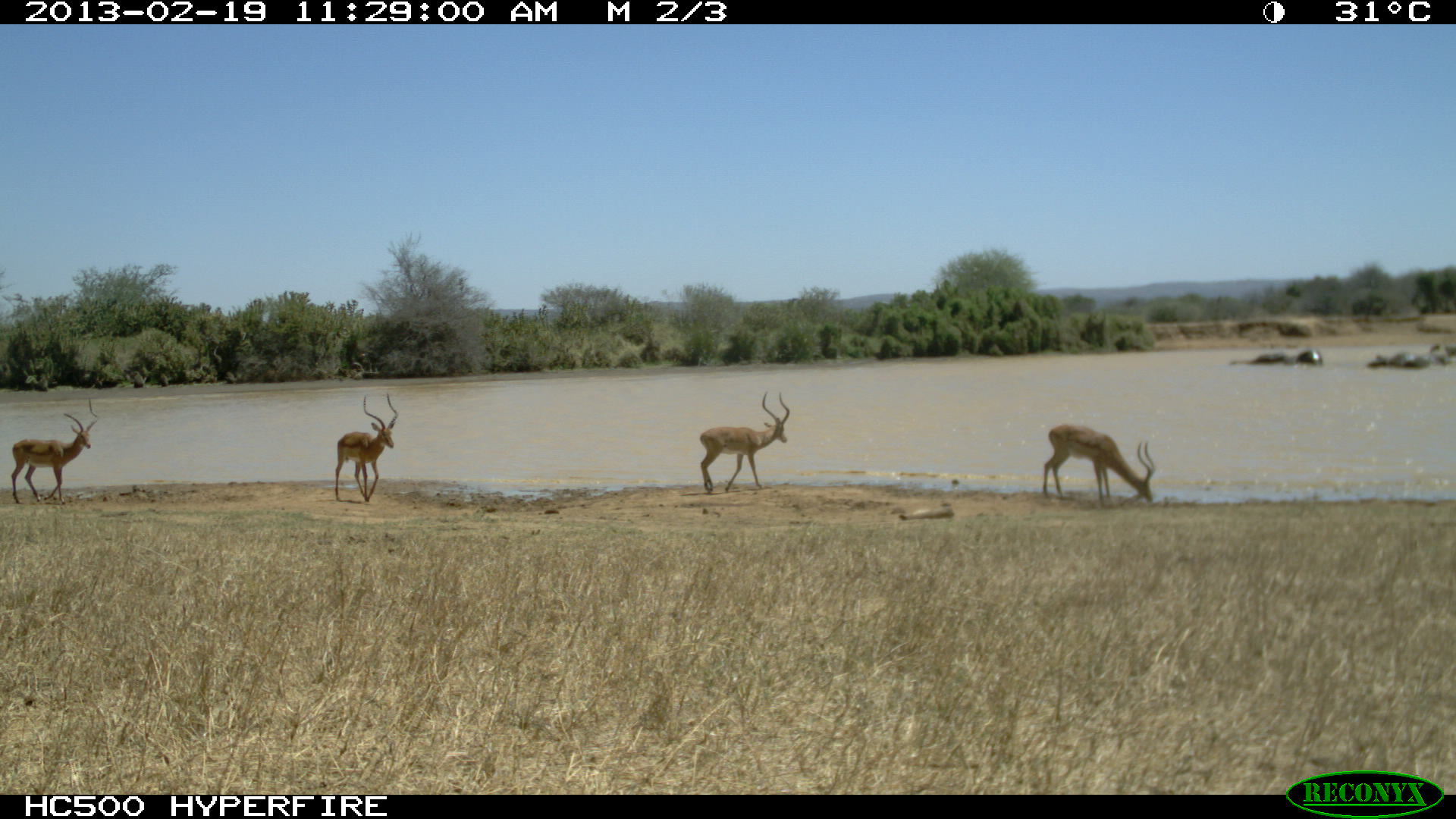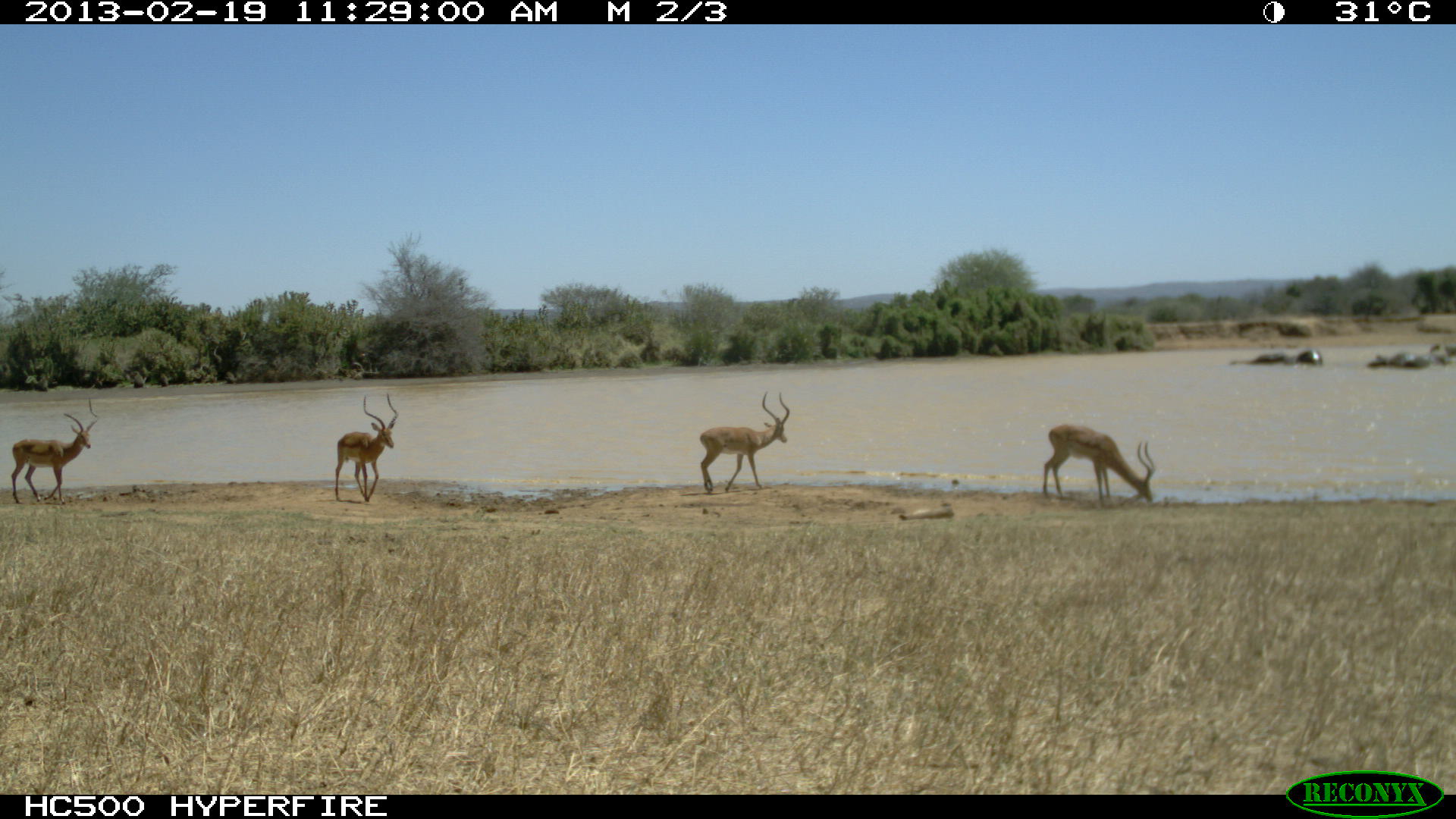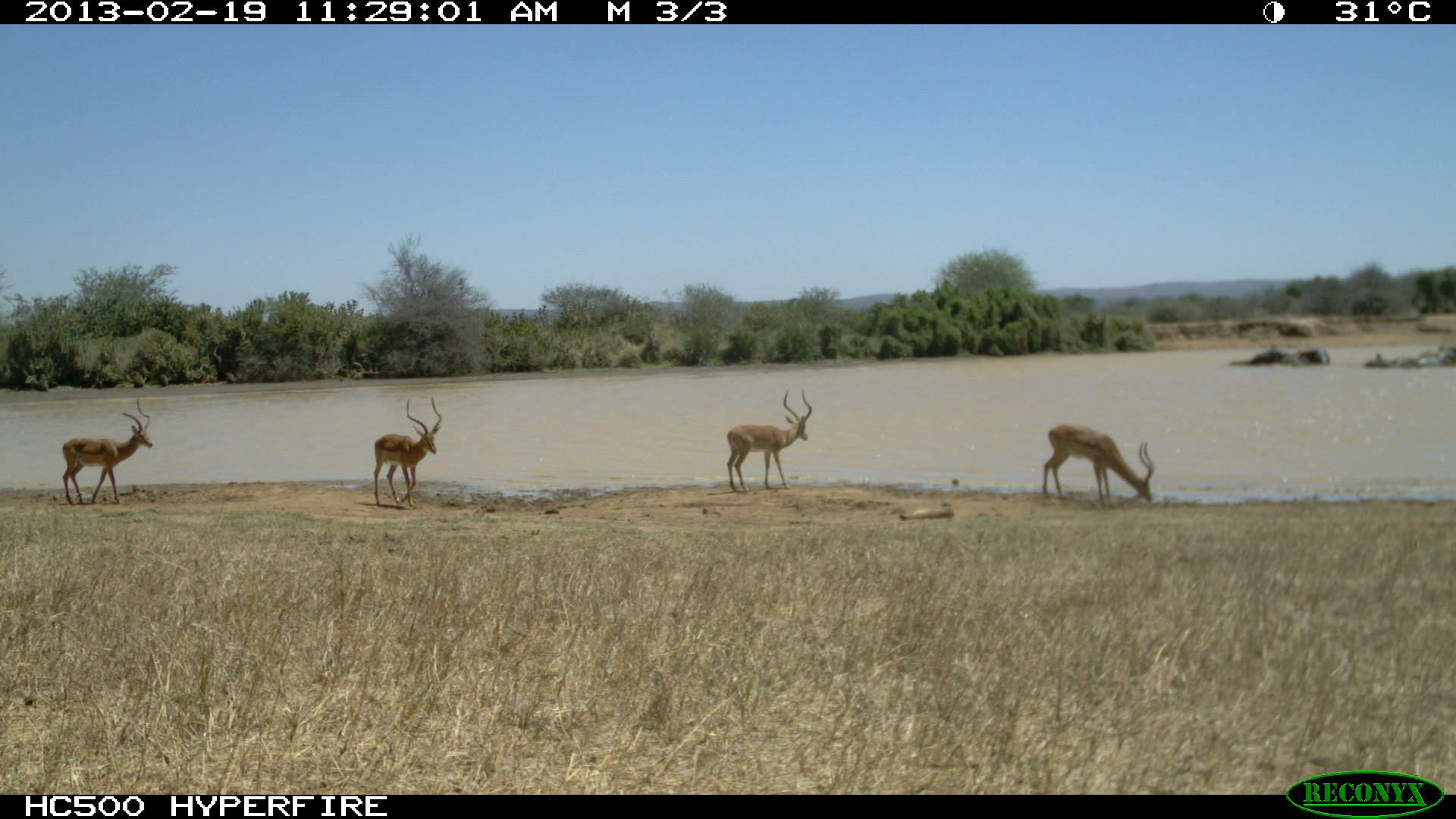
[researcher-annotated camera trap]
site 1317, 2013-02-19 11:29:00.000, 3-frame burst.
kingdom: Animalia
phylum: Chordata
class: Mammalia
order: Proboscidea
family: Elephantidae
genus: Loxodonta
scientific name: Loxodonta africana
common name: african bush elephant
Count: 4.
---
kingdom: Animalia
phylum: Chordata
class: Mammalia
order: Artiodactyla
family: Bovidae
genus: Aepyceros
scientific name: Aepyceros melampus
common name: impala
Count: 4.